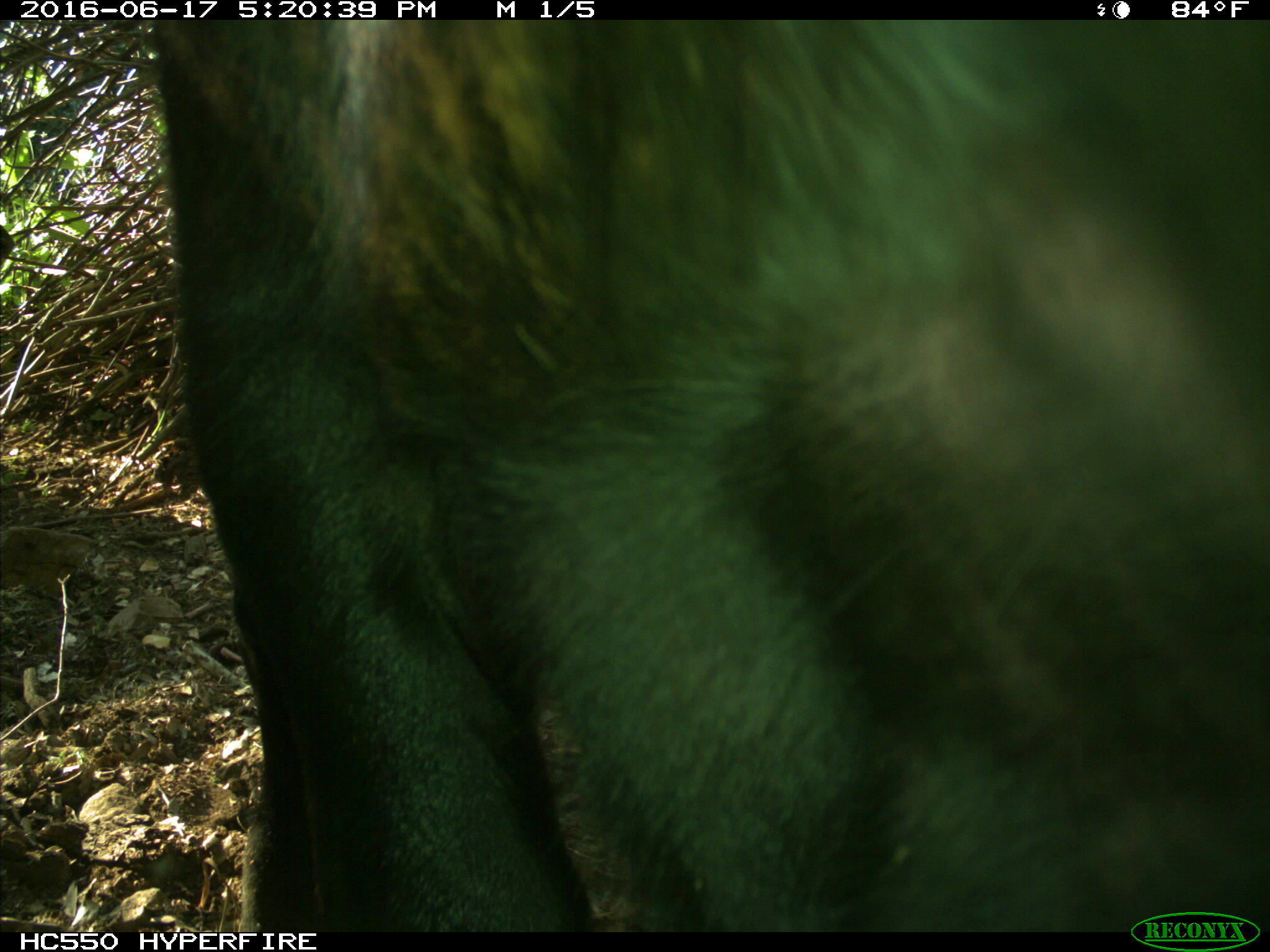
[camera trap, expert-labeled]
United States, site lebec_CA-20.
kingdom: Animalia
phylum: Chordata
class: Mammalia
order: Artiodactyla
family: Bovidae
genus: Bos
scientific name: Bos taurus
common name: domestic cow